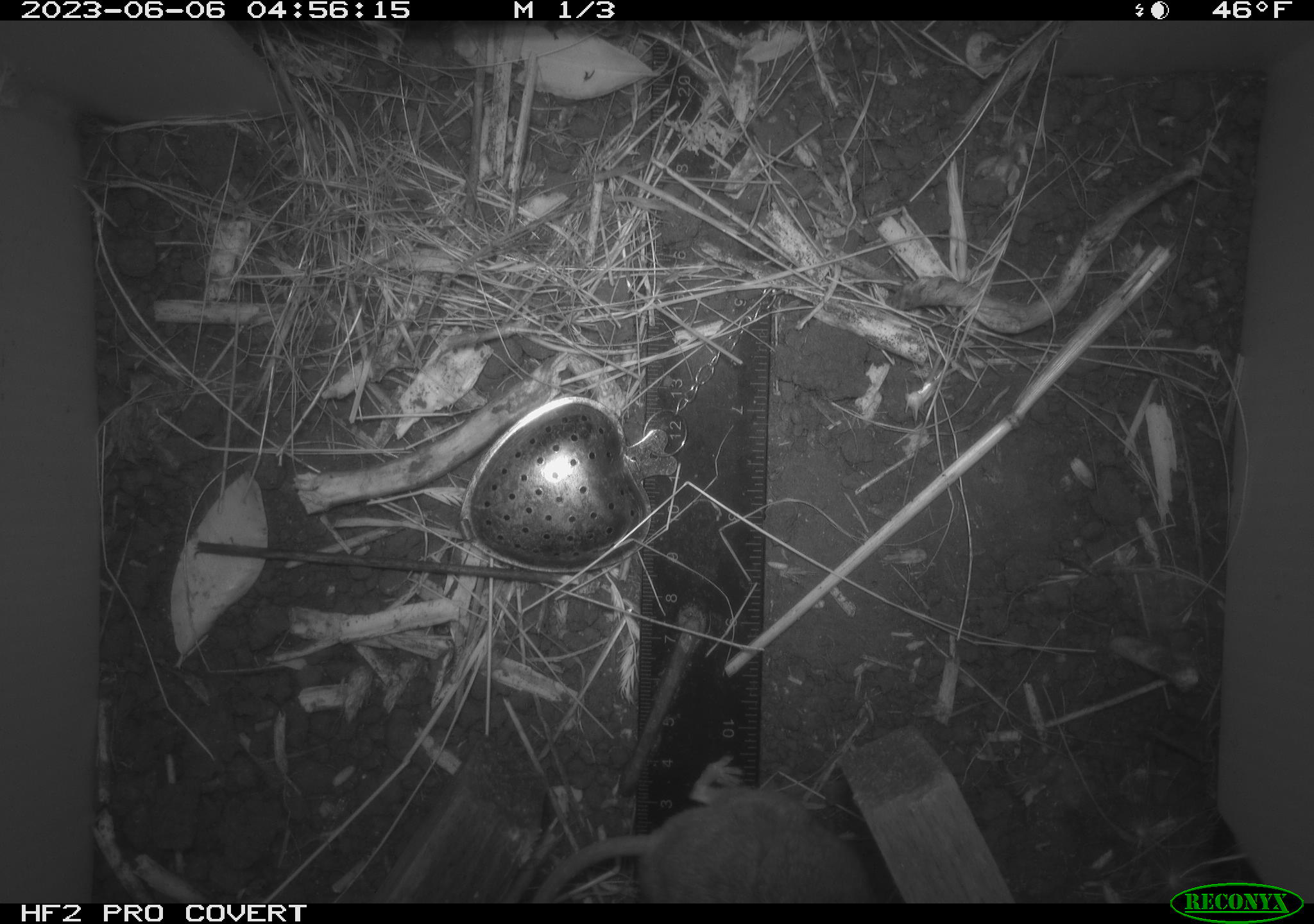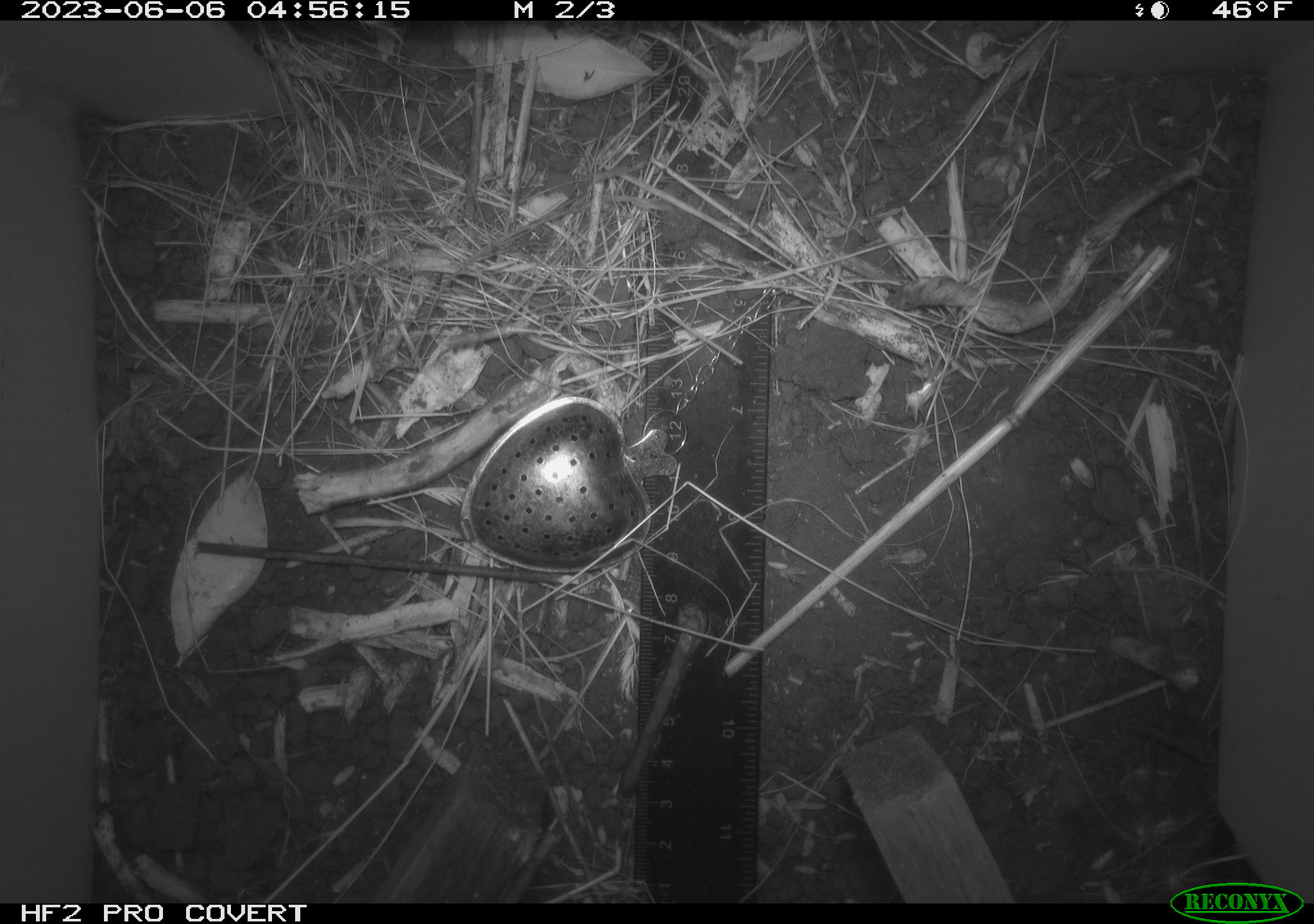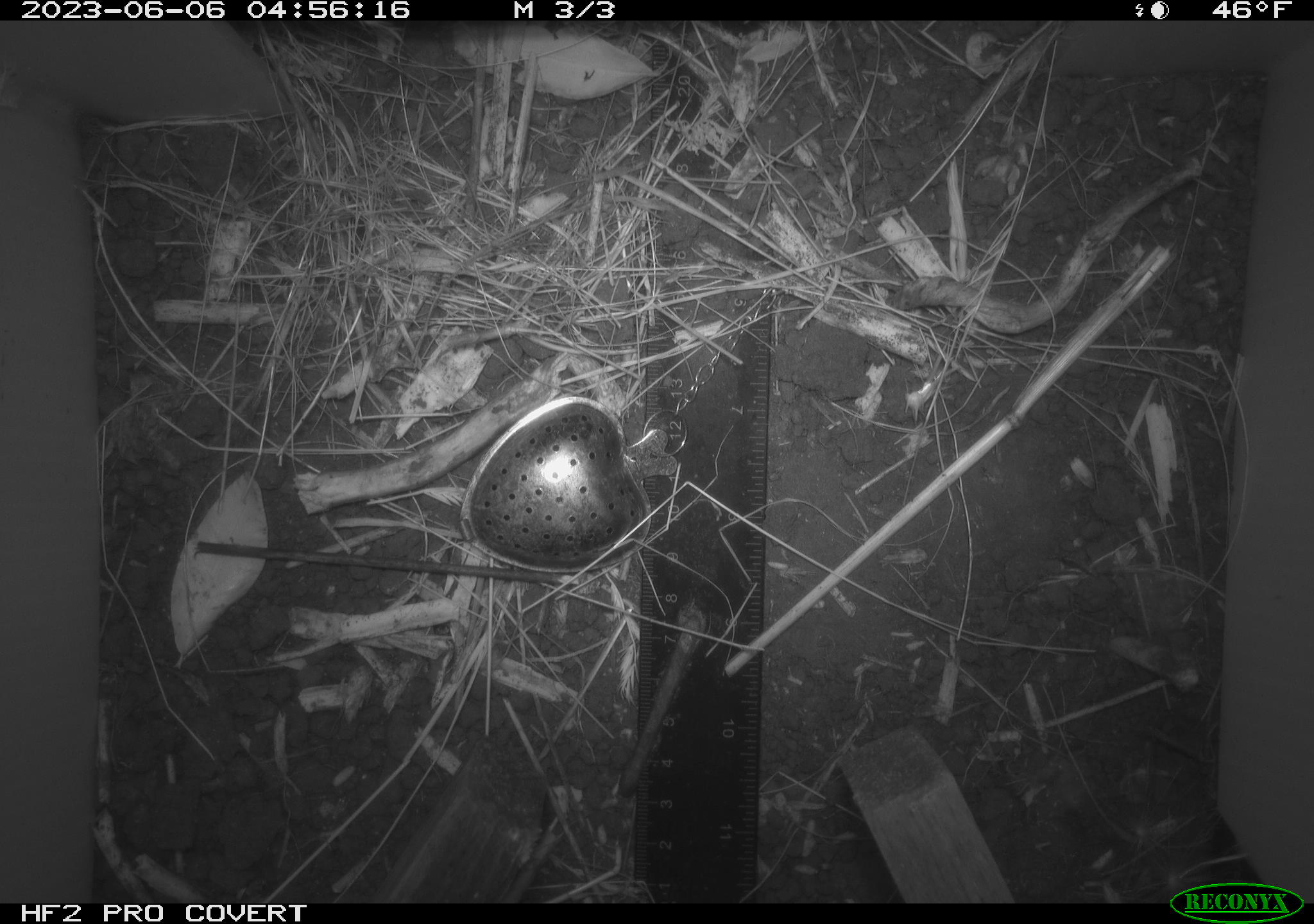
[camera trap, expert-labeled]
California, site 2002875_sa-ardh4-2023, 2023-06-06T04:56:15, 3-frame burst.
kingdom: Animalia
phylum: Chordata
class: Mammalia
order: Rodentia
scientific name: Rodentia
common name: mouse species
Mouse species (Rodentia).